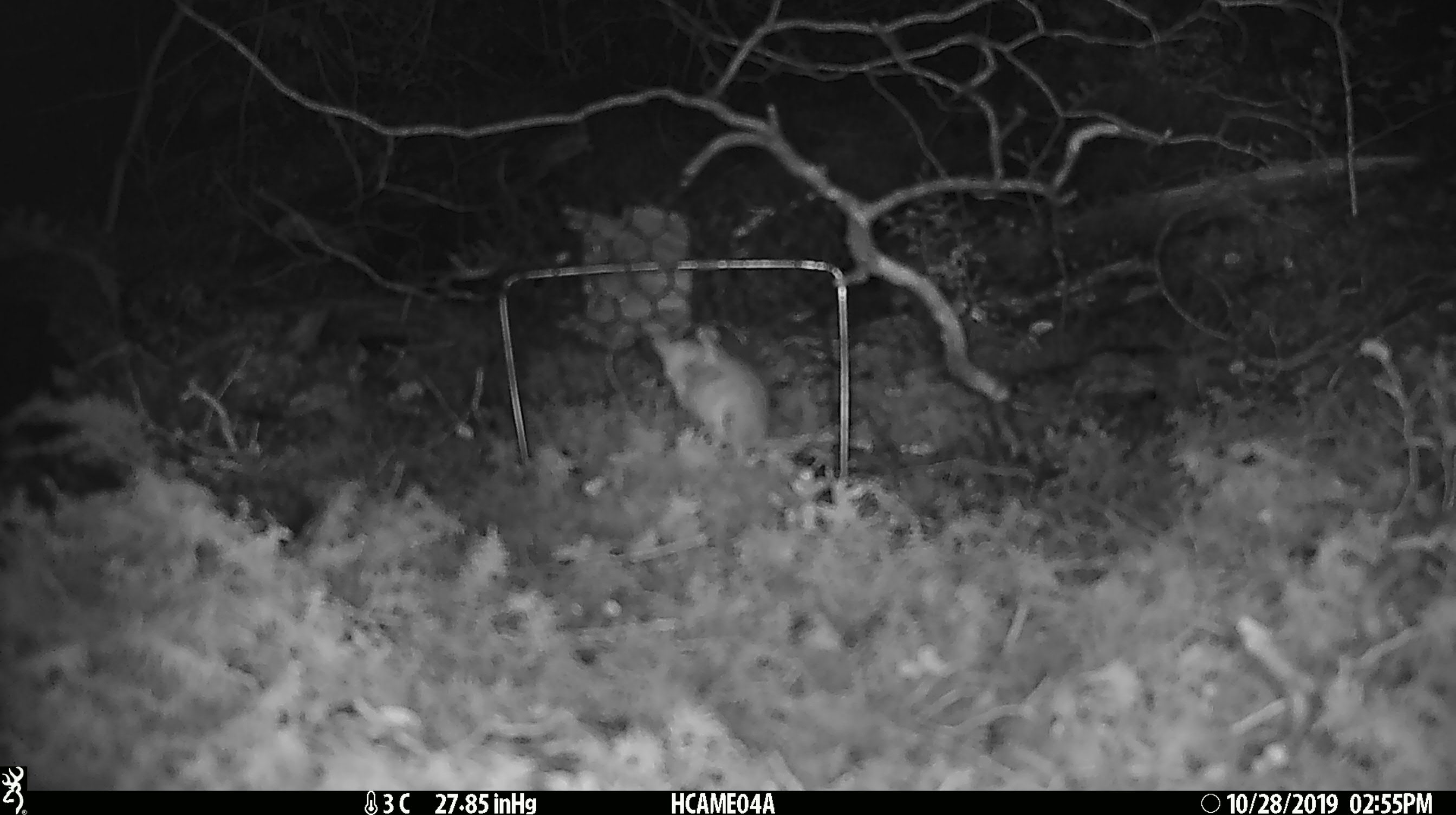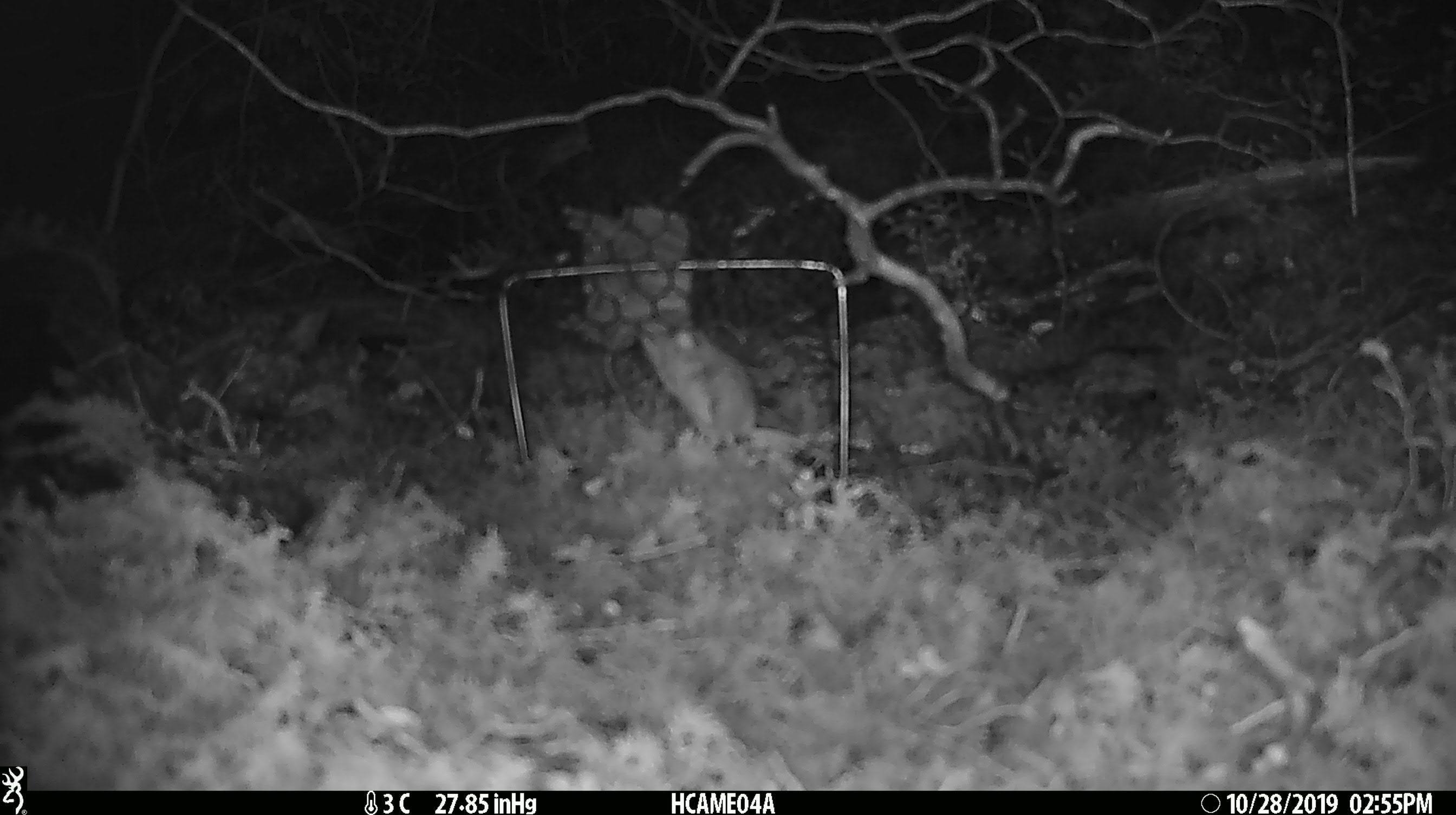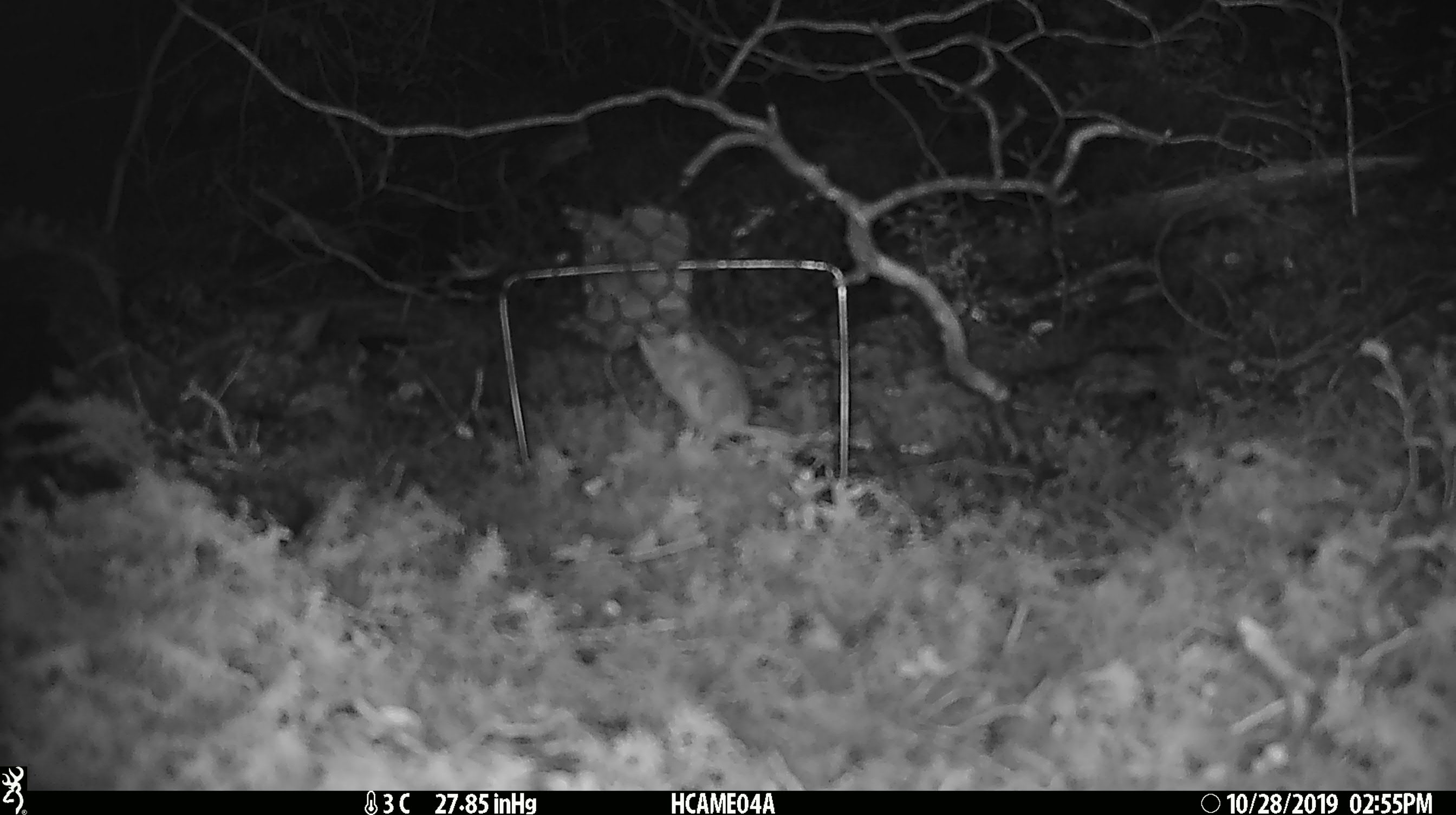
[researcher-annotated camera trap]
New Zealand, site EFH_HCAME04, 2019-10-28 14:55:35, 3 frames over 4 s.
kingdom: Animalia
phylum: Chordata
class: Mammalia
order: Rodentia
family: Muridae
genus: Mus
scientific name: Mus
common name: mouse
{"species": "mouse (Mus)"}